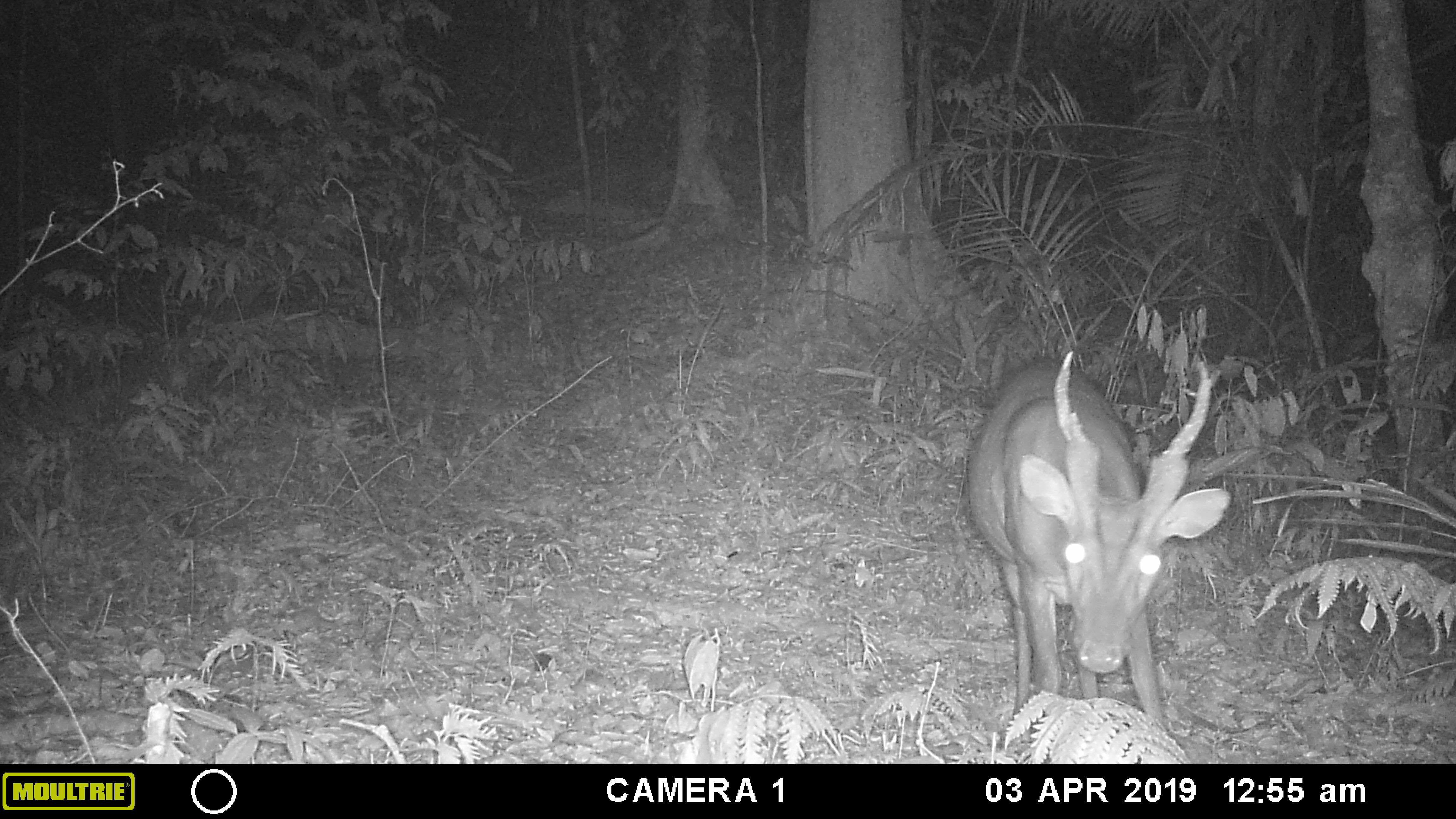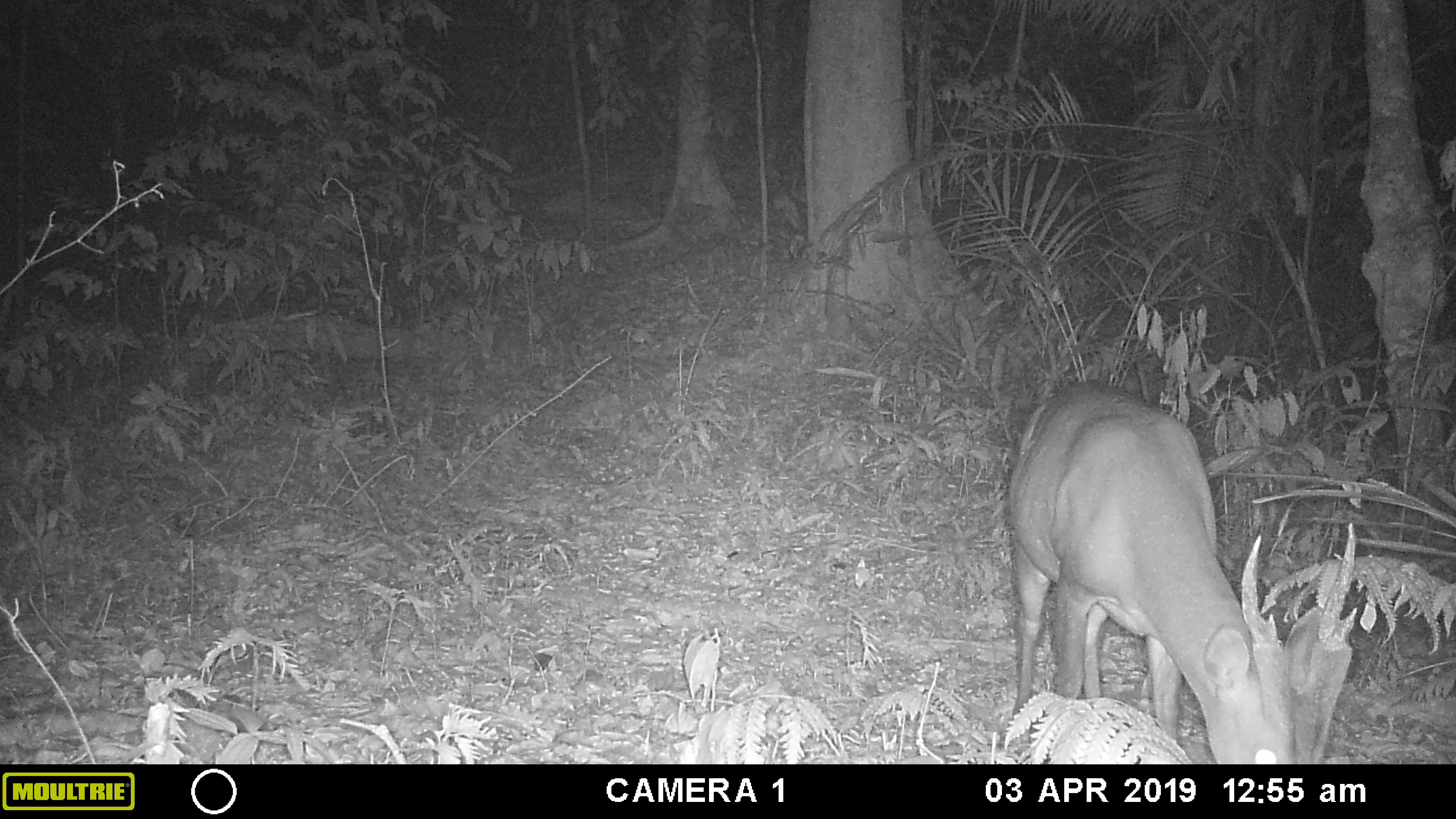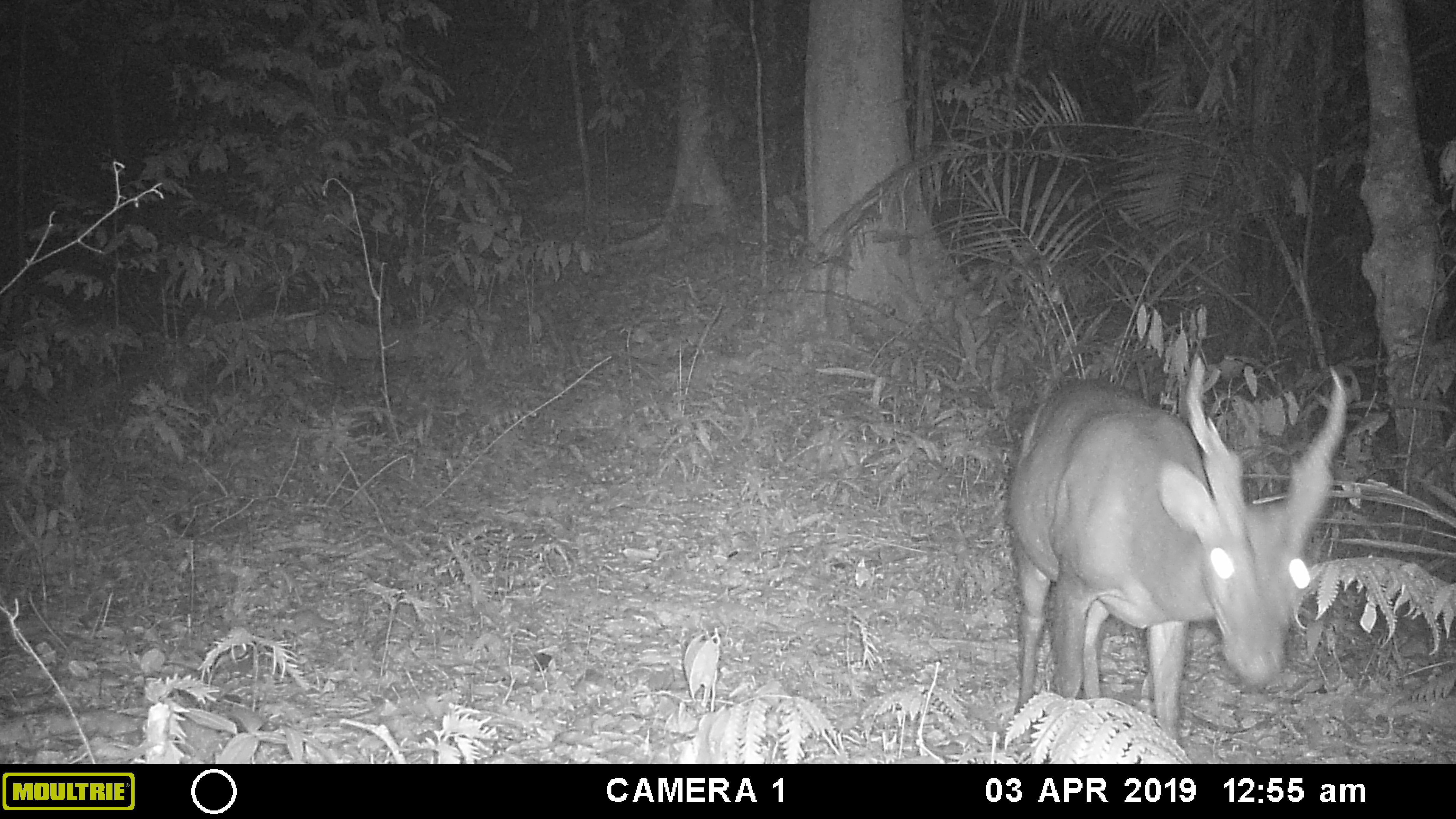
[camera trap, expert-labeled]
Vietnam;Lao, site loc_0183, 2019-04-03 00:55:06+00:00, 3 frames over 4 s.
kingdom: Animalia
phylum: Chordata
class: Mammalia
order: Artiodactyla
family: Cervidae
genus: Muntiacus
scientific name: Muntiacus vuquangensis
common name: large-antlered muntjac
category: large antlered muntjac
Large antlered muntjac (large-antlered muntjac) (Muntiacus vuquangensis). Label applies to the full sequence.